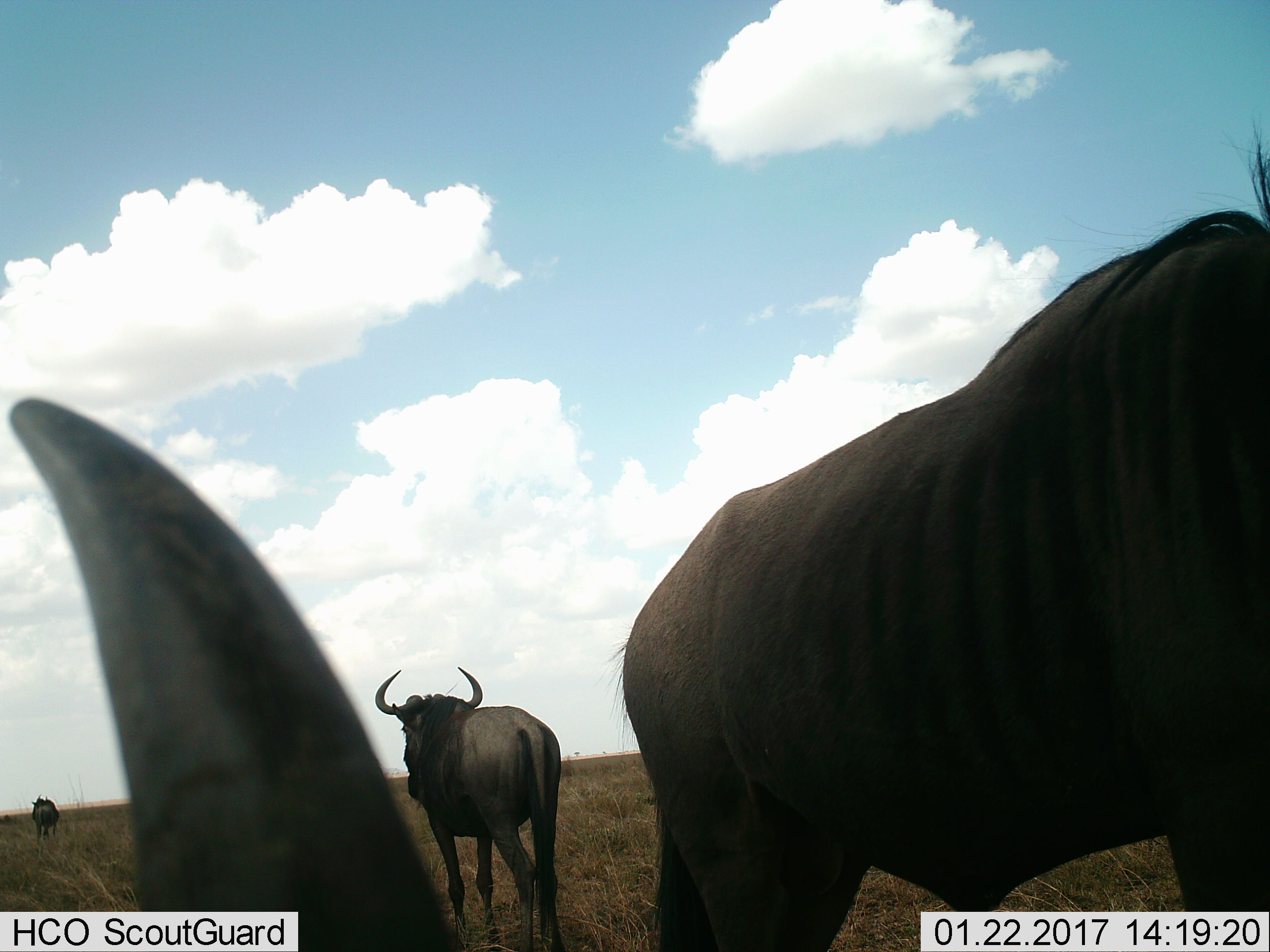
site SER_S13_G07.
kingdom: Animalia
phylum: Chordata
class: Mammalia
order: Artiodactyla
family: Bovidae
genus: Connochaetes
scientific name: Connochaetes taurinus taurinus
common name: blue wildebeest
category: wildebeestblue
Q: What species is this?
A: Wildebeestblue (blue wildebeest) (Connochaetes taurinus taurinus).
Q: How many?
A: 4.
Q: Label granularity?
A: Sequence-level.